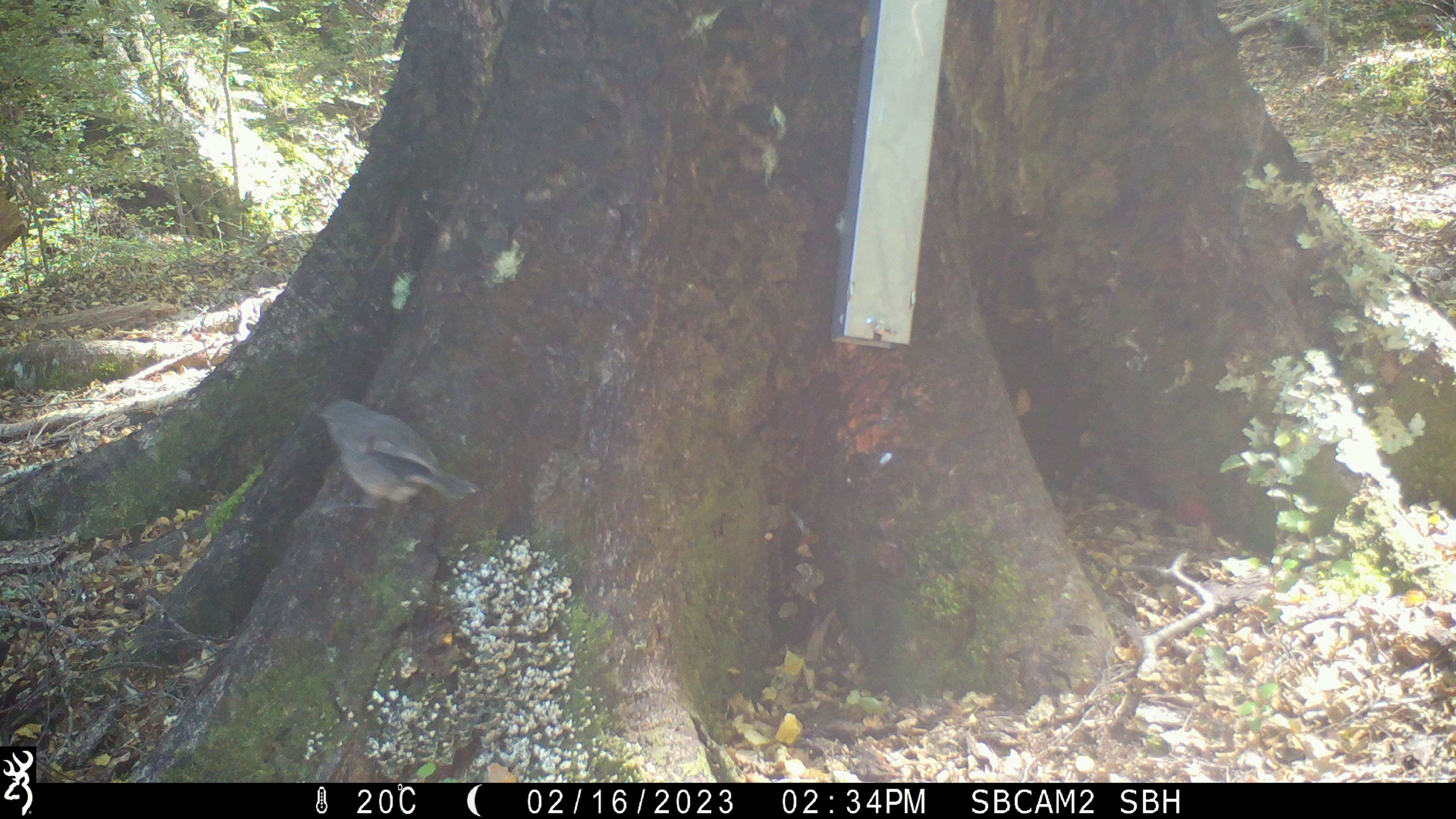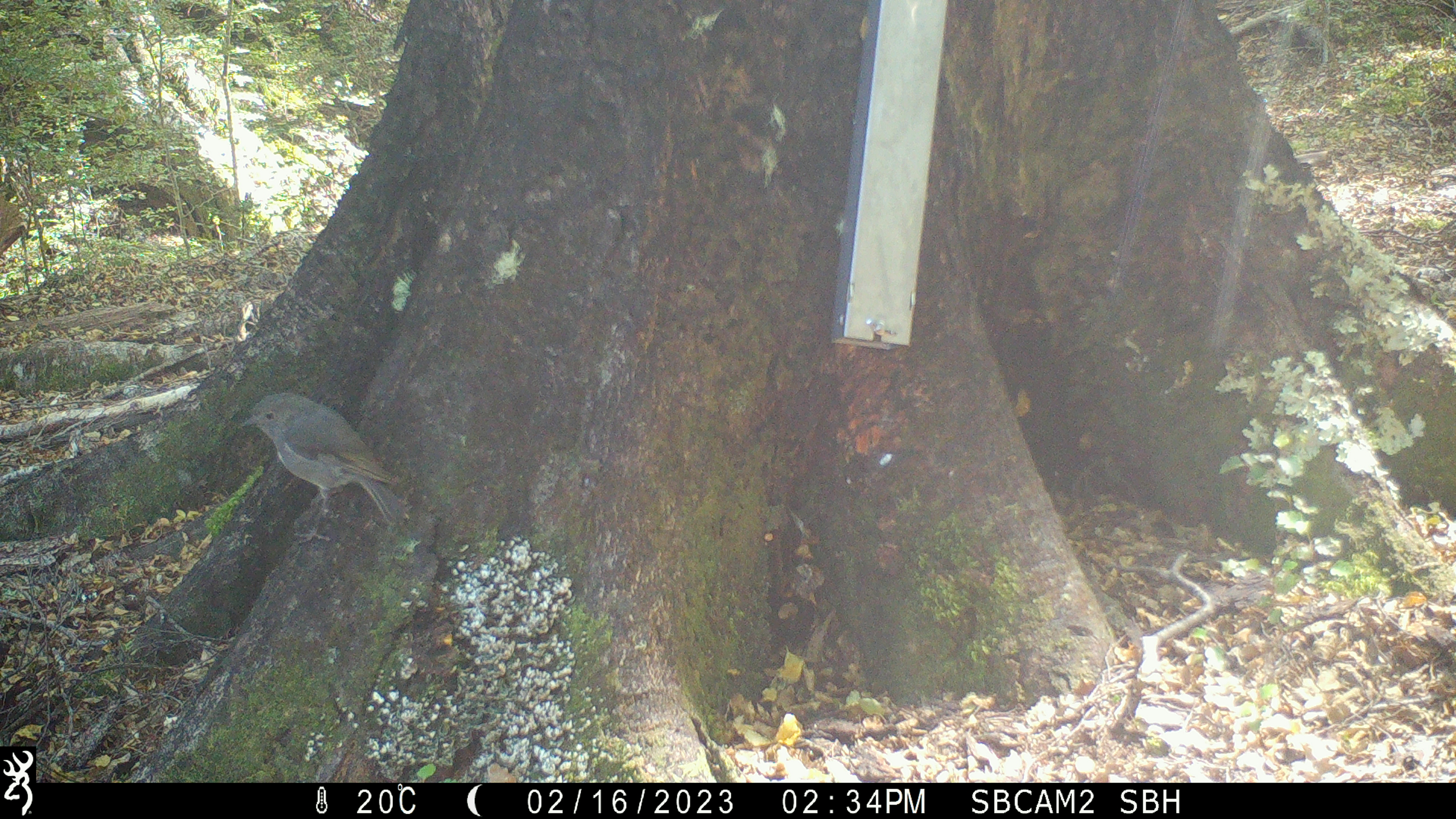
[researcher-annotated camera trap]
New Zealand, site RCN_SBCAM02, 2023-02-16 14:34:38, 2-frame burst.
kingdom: Animalia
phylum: Chordata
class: Aves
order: Passeriformes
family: Petroicidae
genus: Petroica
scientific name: Petroica australis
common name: new zealand robin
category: robin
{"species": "robin (new zealand robin) (Petroica australis)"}